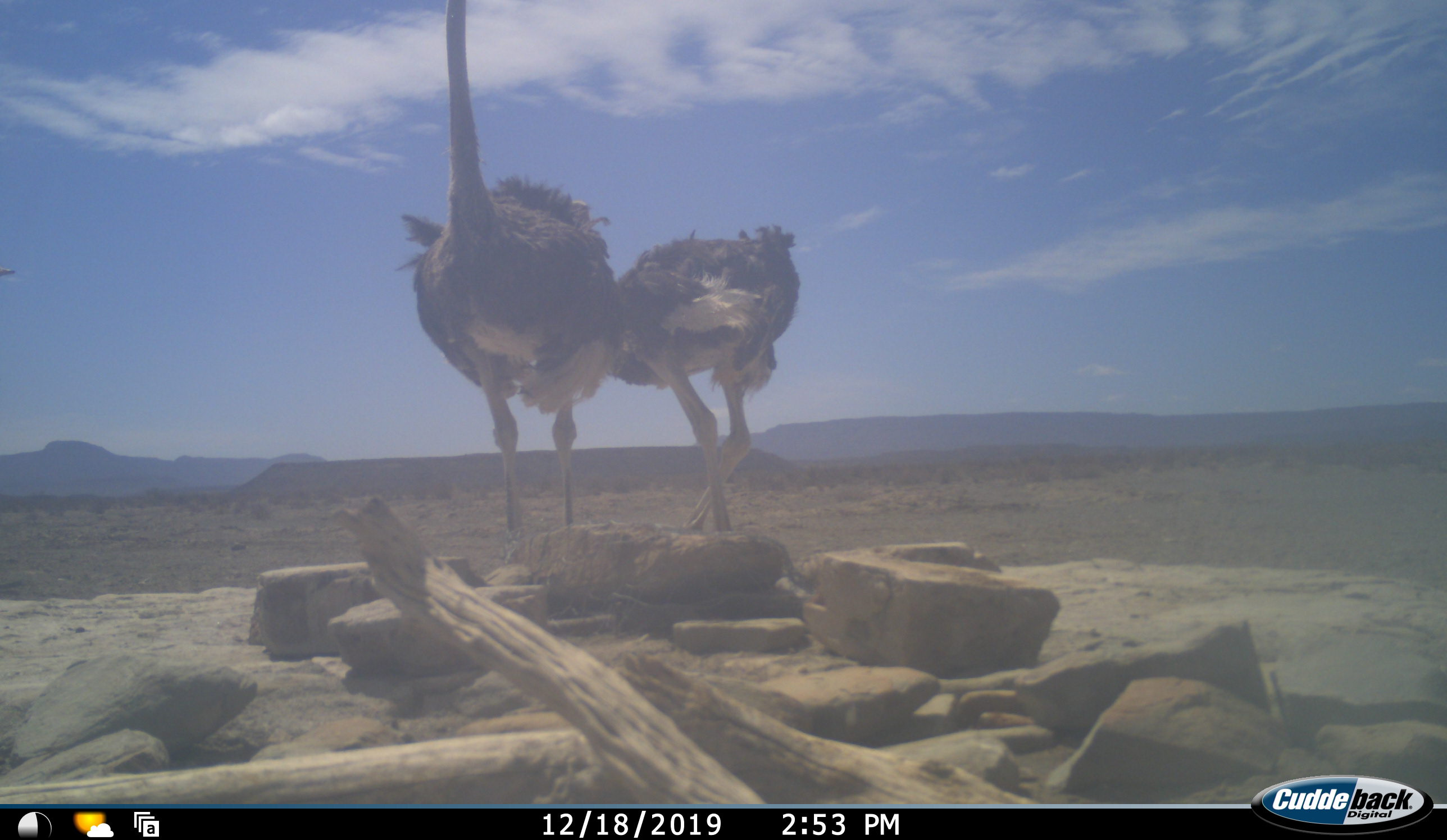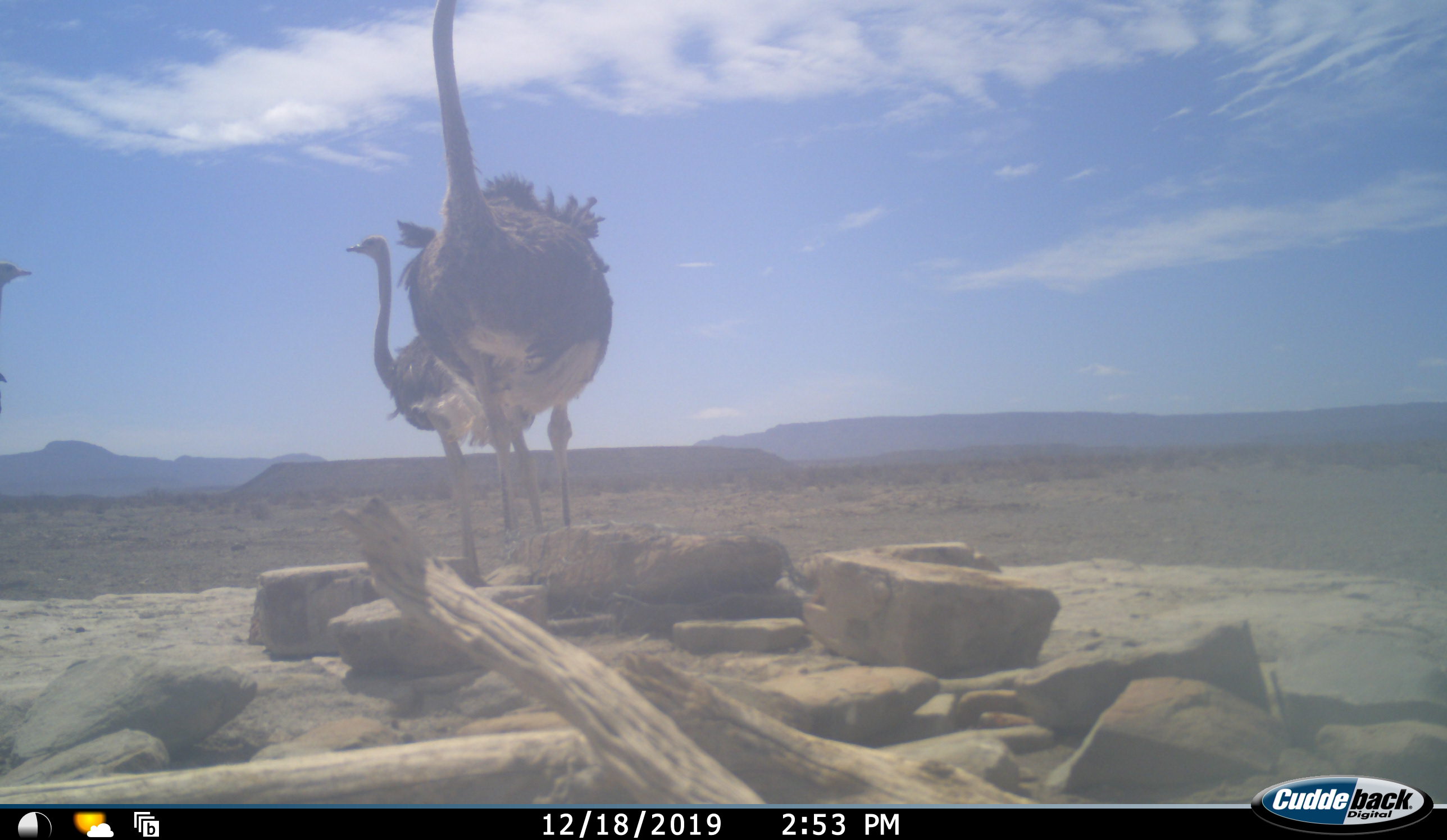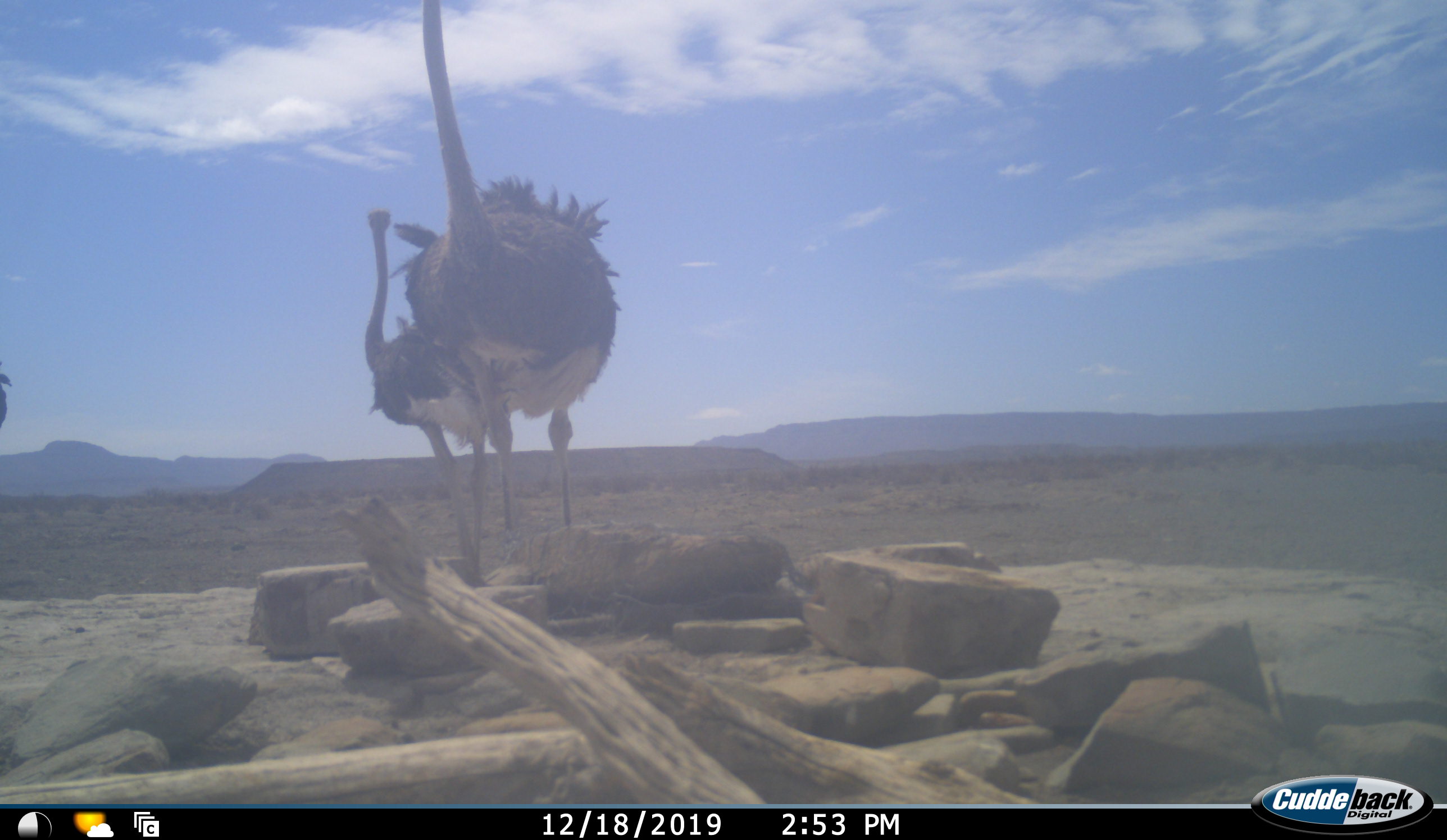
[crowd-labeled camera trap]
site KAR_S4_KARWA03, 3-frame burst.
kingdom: Animalia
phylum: Chordata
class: Aves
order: Struthioniformes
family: Struthionidae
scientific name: Struthionidae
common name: ostrich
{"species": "ostrich (Struthionidae)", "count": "3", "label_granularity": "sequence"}